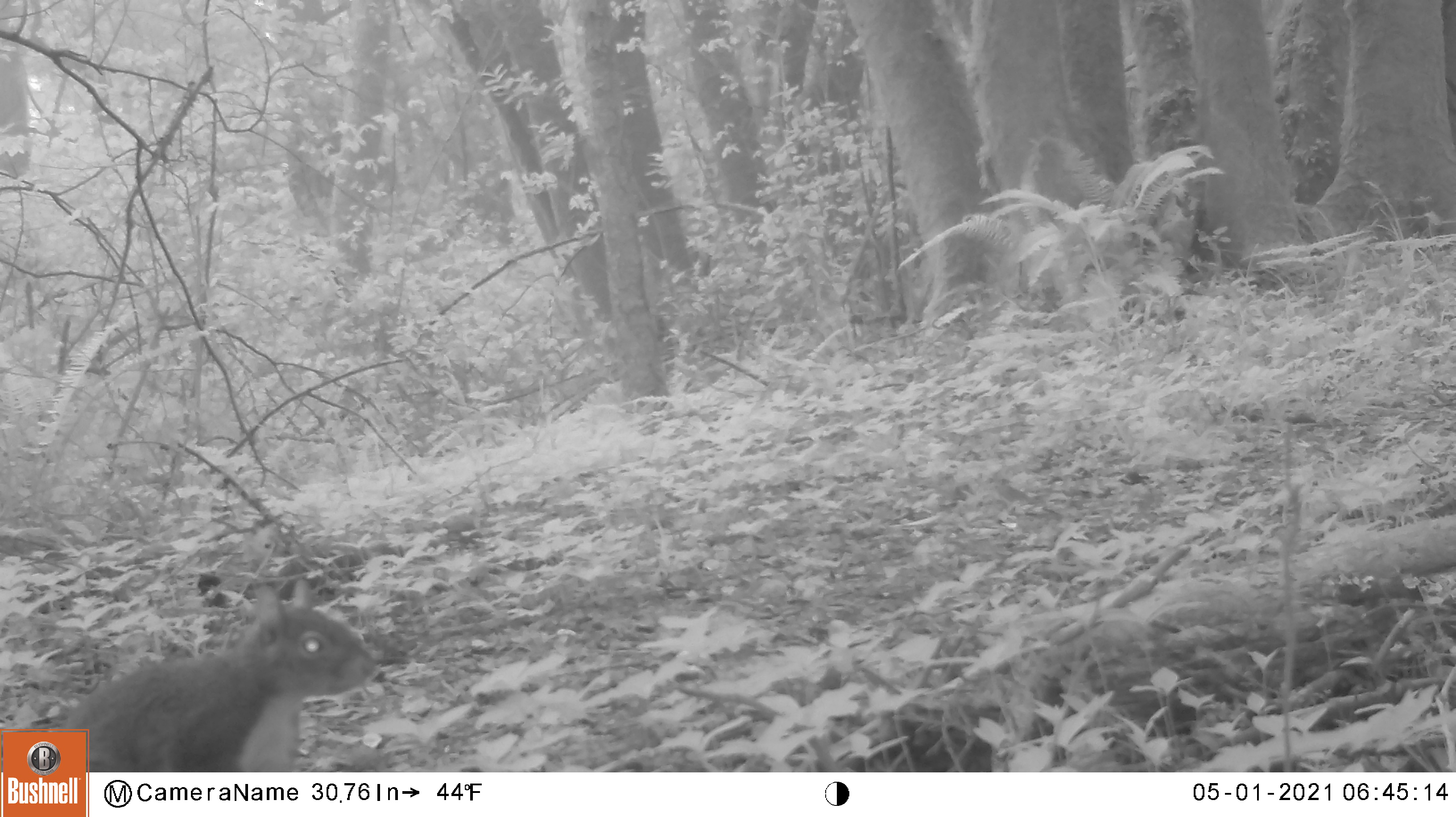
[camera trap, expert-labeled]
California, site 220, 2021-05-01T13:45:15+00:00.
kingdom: Animalia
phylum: Chordata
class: Mammalia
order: Rodentia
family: Sciuridae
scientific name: Sciuridae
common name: squirrel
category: unknown squirrel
Unknown squirrel (squirrel) (Sciuridae).